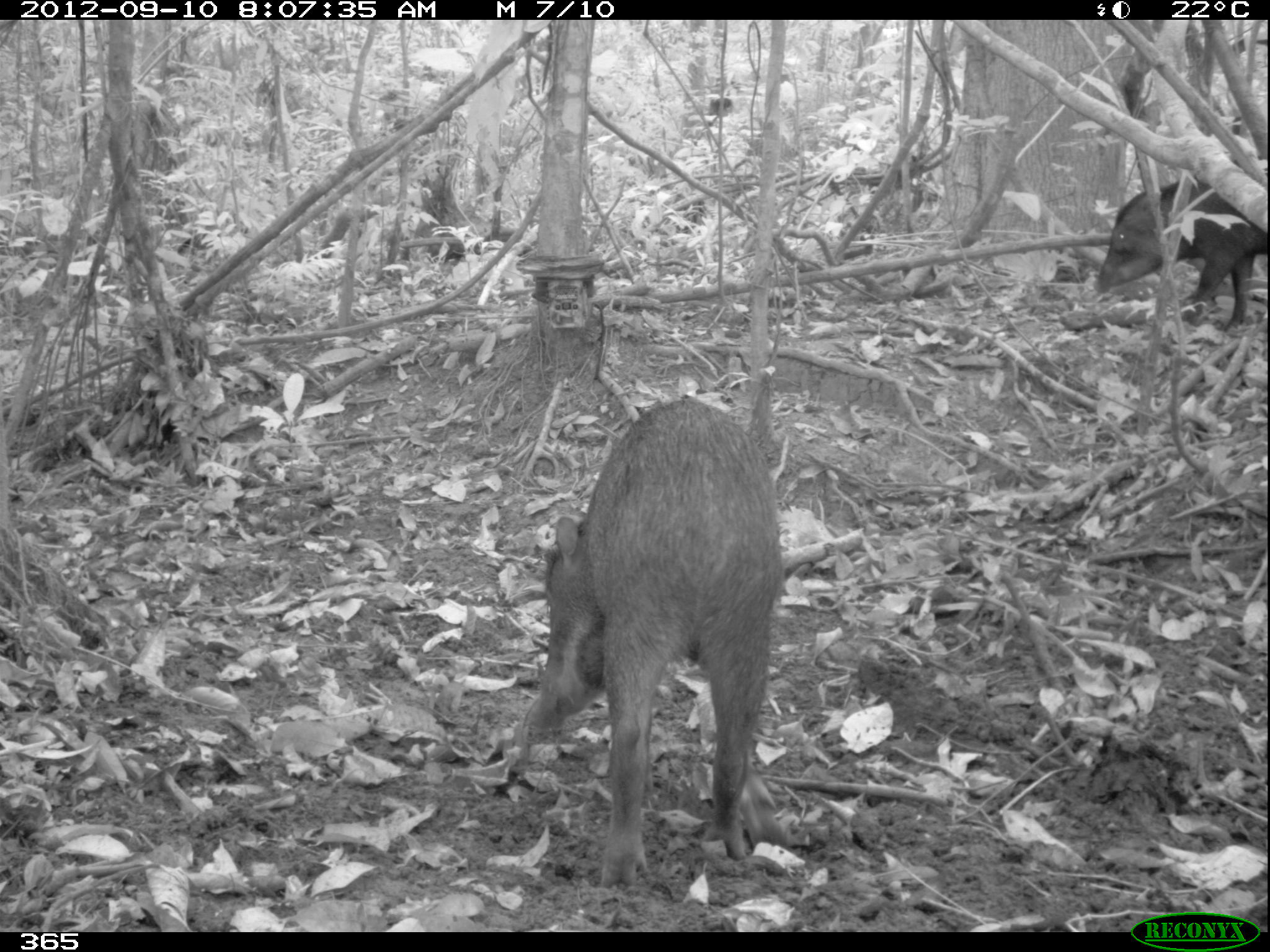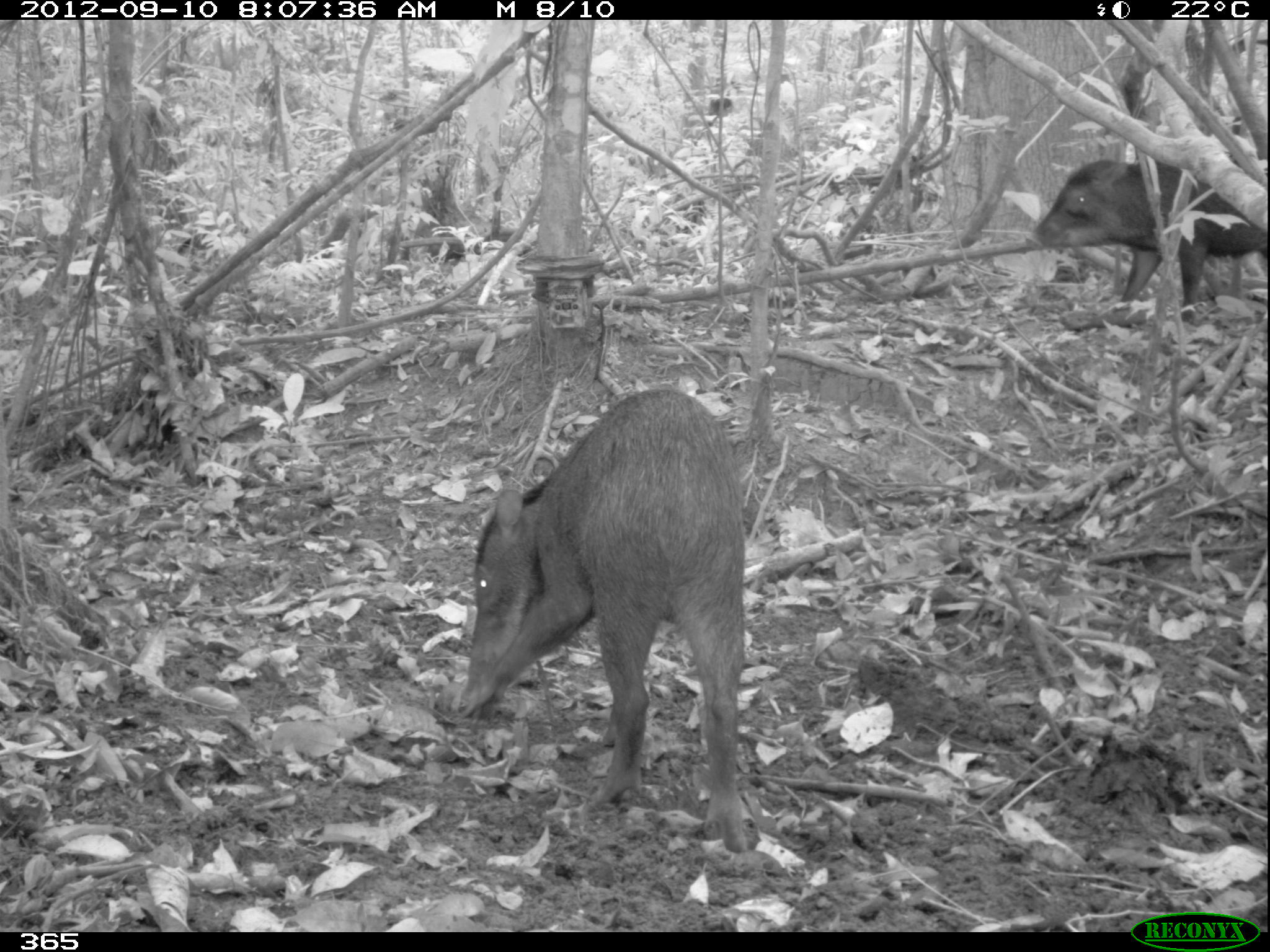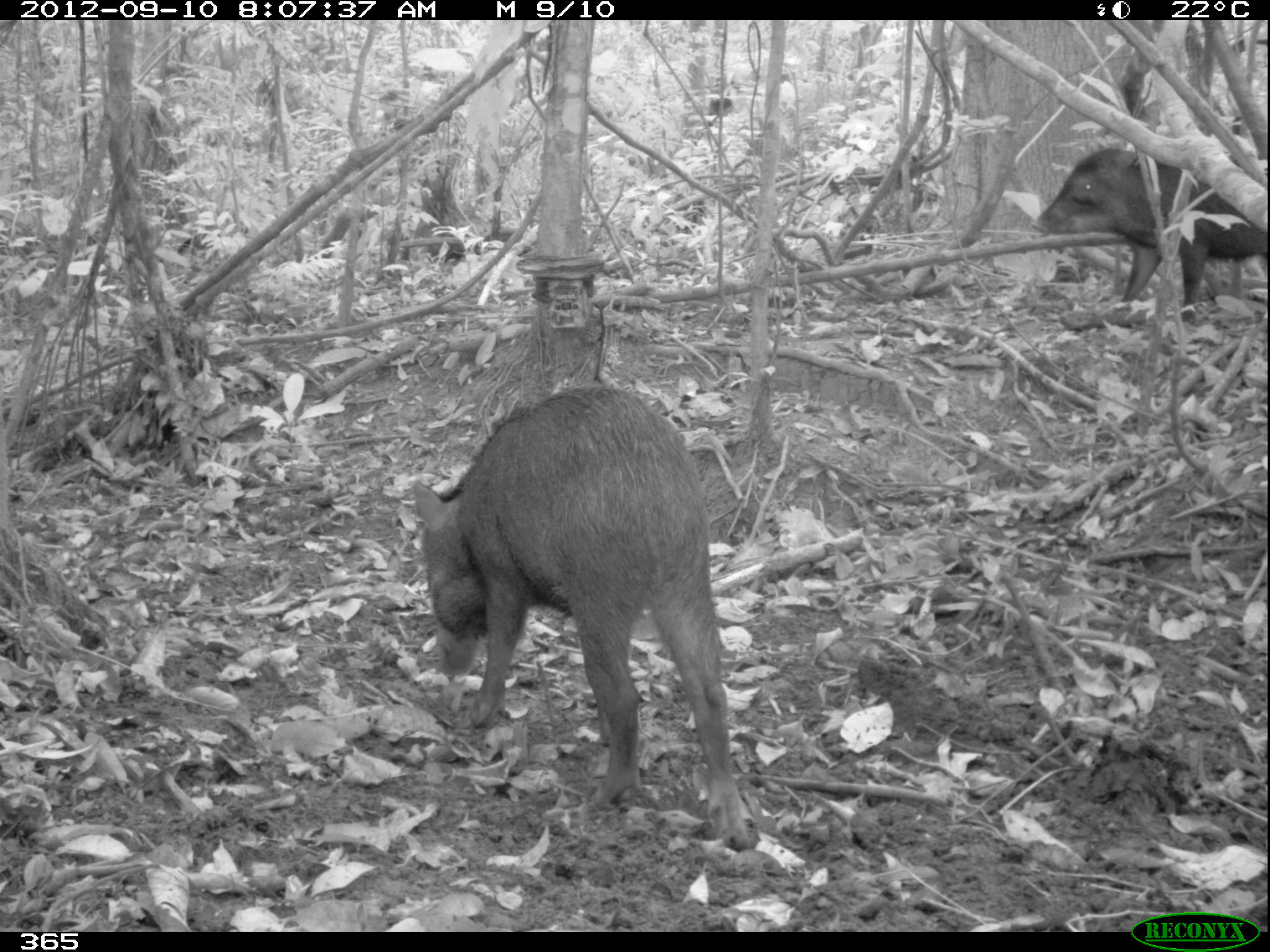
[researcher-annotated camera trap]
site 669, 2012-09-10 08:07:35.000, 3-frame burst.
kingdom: Animalia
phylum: Chordata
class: Mammalia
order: Artiodactyla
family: Tayassuidae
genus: Tayassu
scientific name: Tayassu pecari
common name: white-lipped peccary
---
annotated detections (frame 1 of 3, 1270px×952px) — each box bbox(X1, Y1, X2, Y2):
tayassu pecari: bbox(526, 392, 787, 890); bbox(1092, 162, 1270, 332)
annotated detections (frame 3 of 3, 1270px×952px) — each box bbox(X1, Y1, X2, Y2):
tayassu pecari: bbox(411, 385, 758, 851); bbox(1028, 145, 1266, 323)